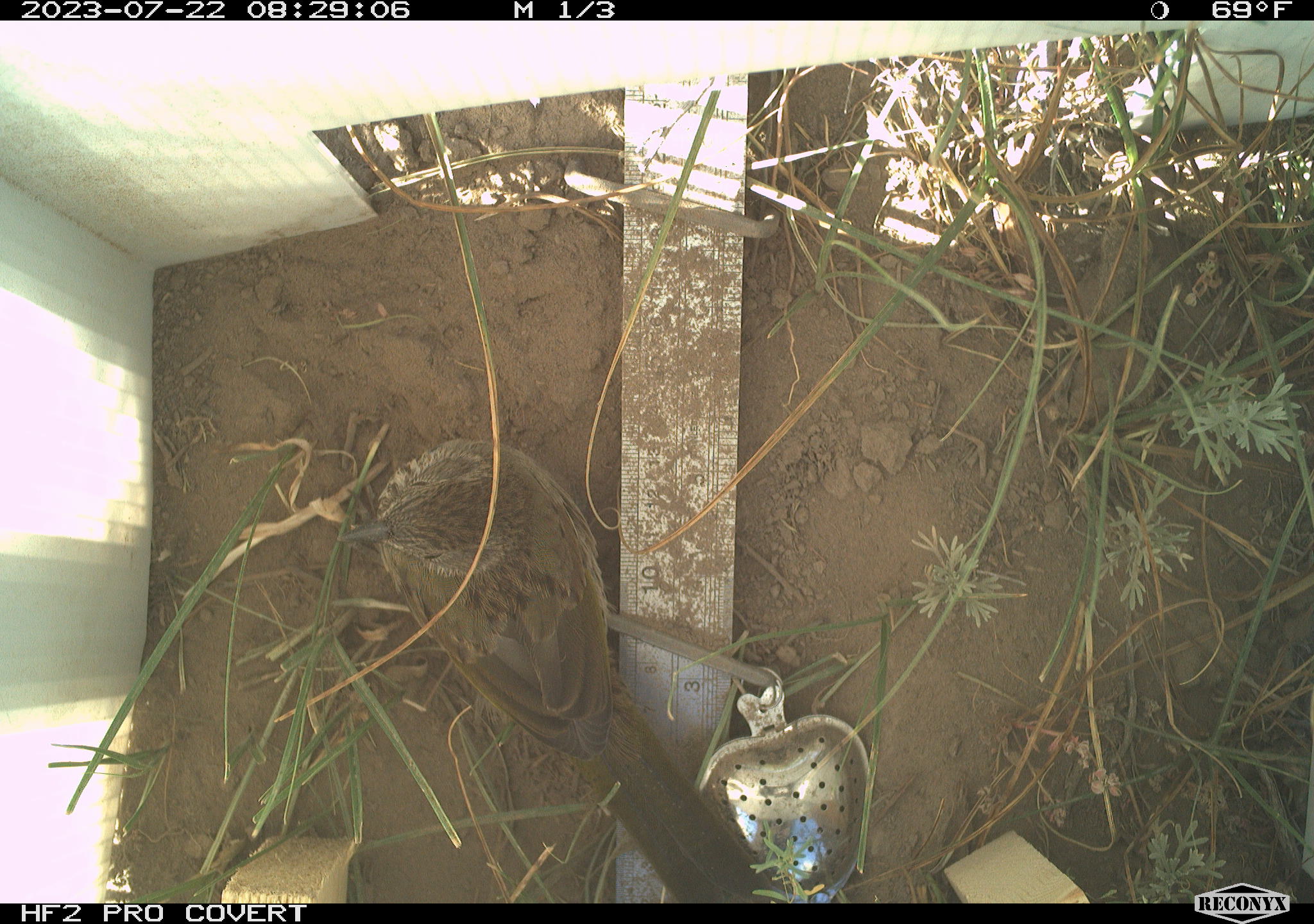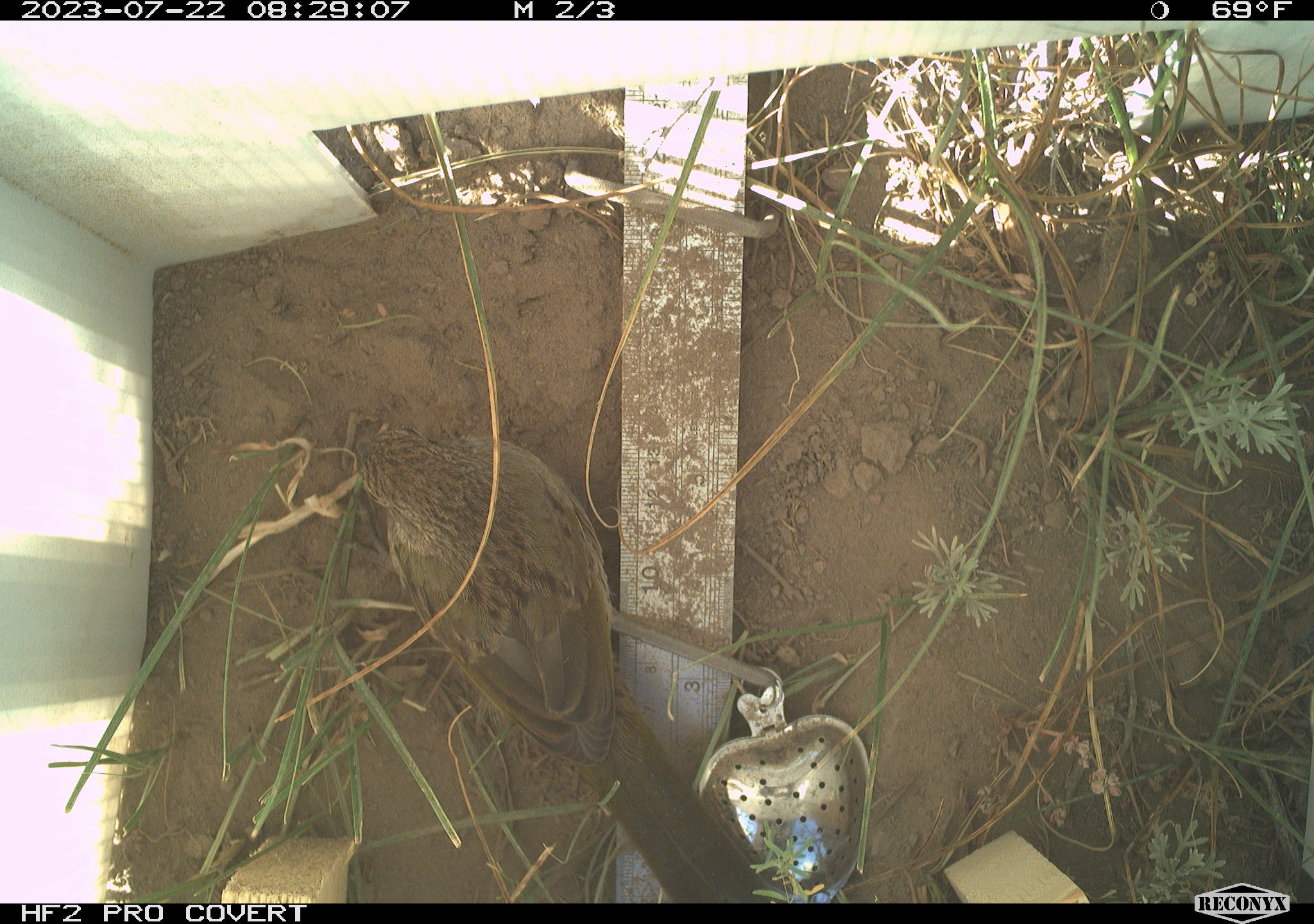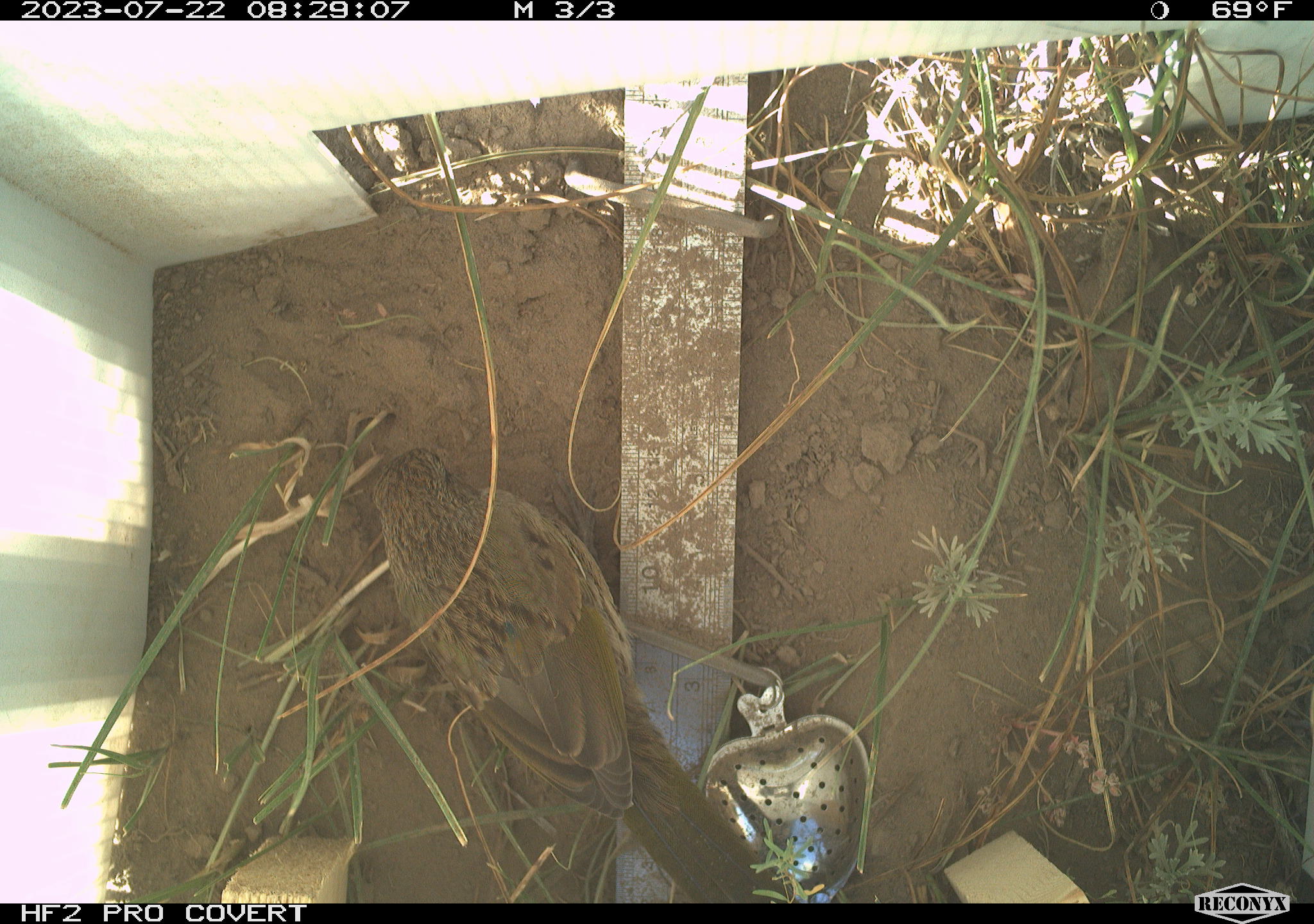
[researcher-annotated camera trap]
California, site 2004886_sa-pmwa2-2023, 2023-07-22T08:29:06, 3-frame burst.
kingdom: Animalia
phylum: Chordata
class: Aves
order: Passeriformes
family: Passerellidae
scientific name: Passerellidae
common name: new world sparrows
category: passerellidae family